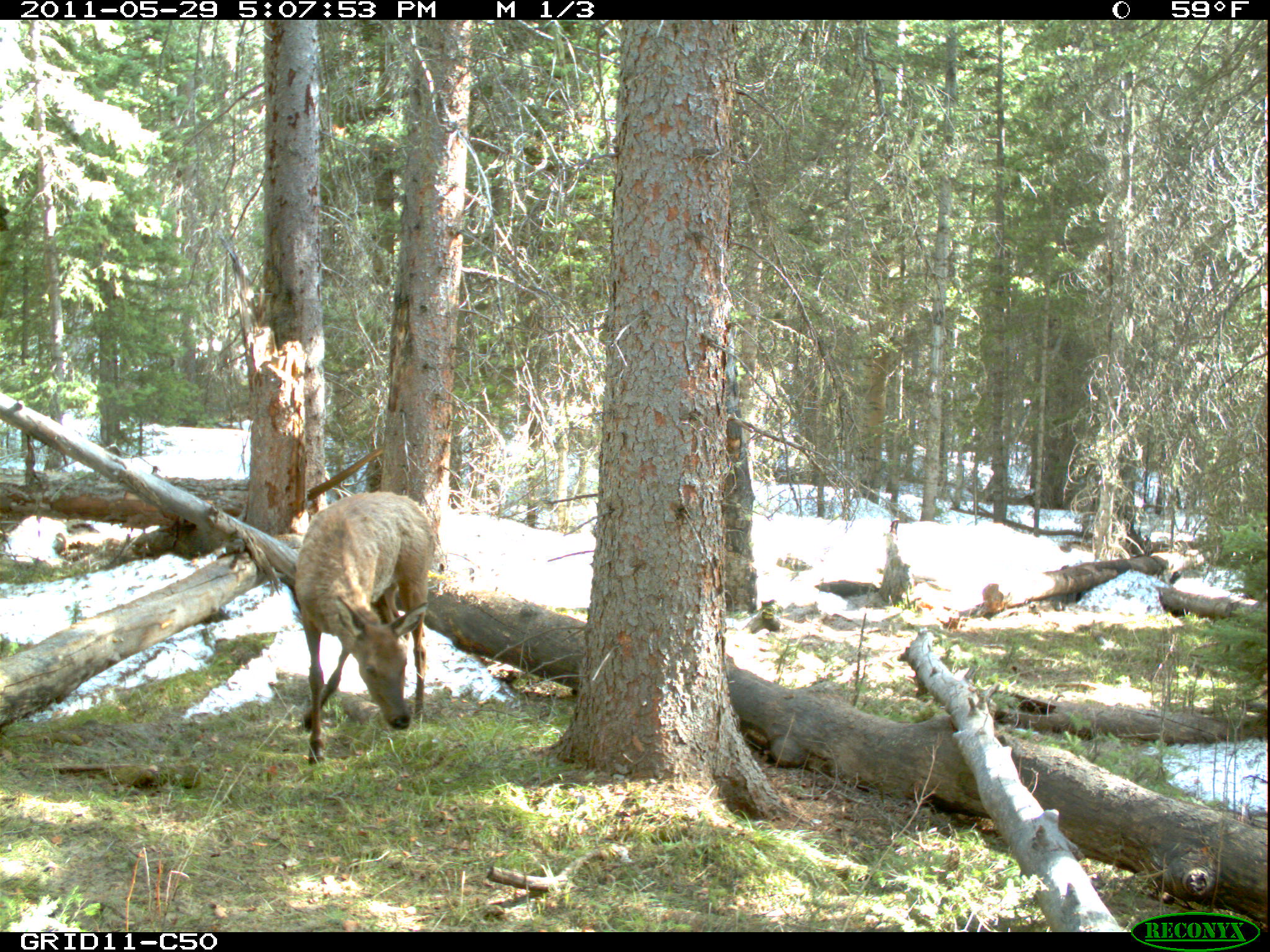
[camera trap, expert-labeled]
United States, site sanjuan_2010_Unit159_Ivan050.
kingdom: Animalia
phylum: Chordata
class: Mammalia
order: Artiodactyla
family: Cervidae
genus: Cervus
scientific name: Cervus elaphus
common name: red deer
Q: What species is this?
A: Cervus elaphus (red deer).